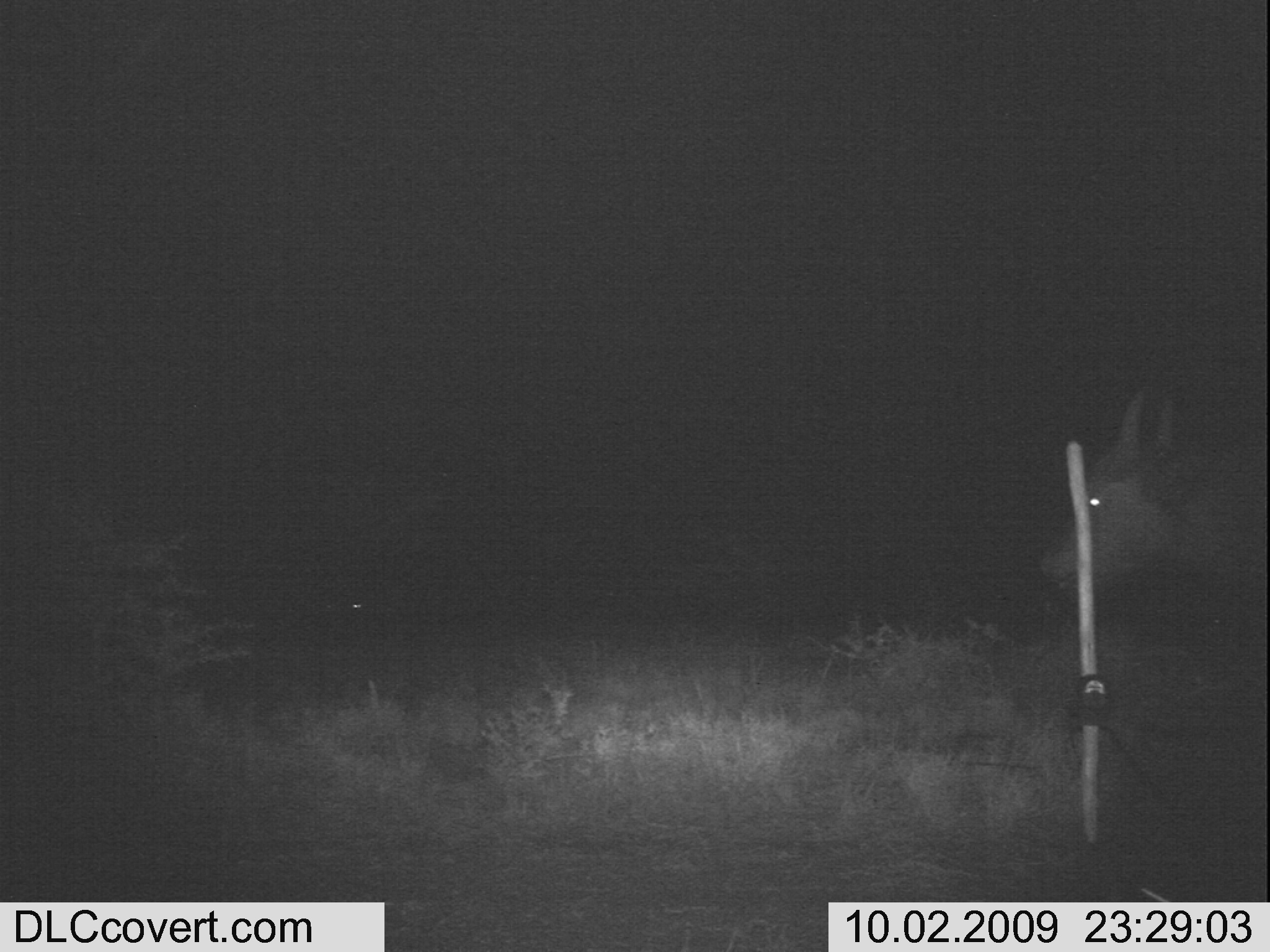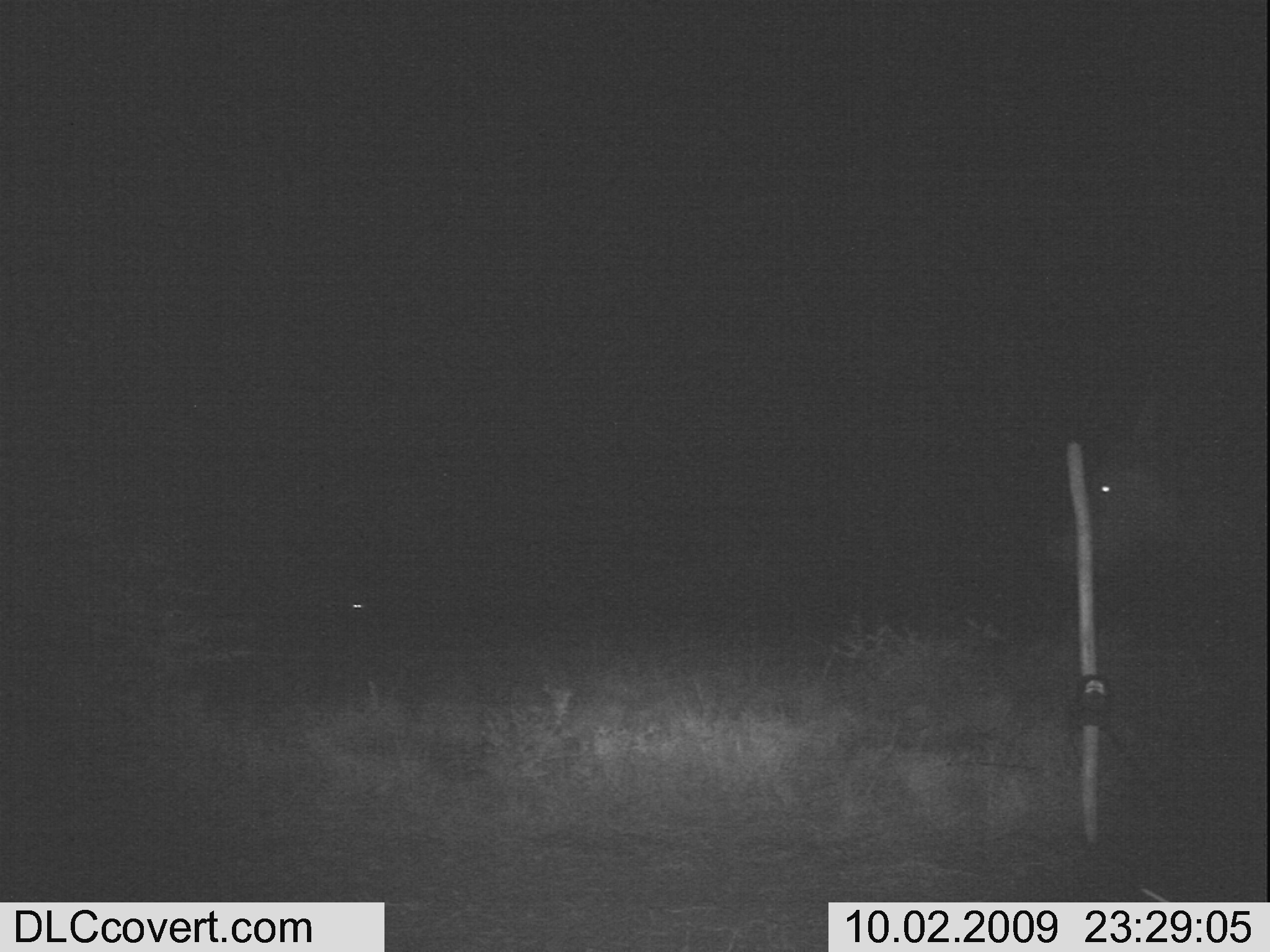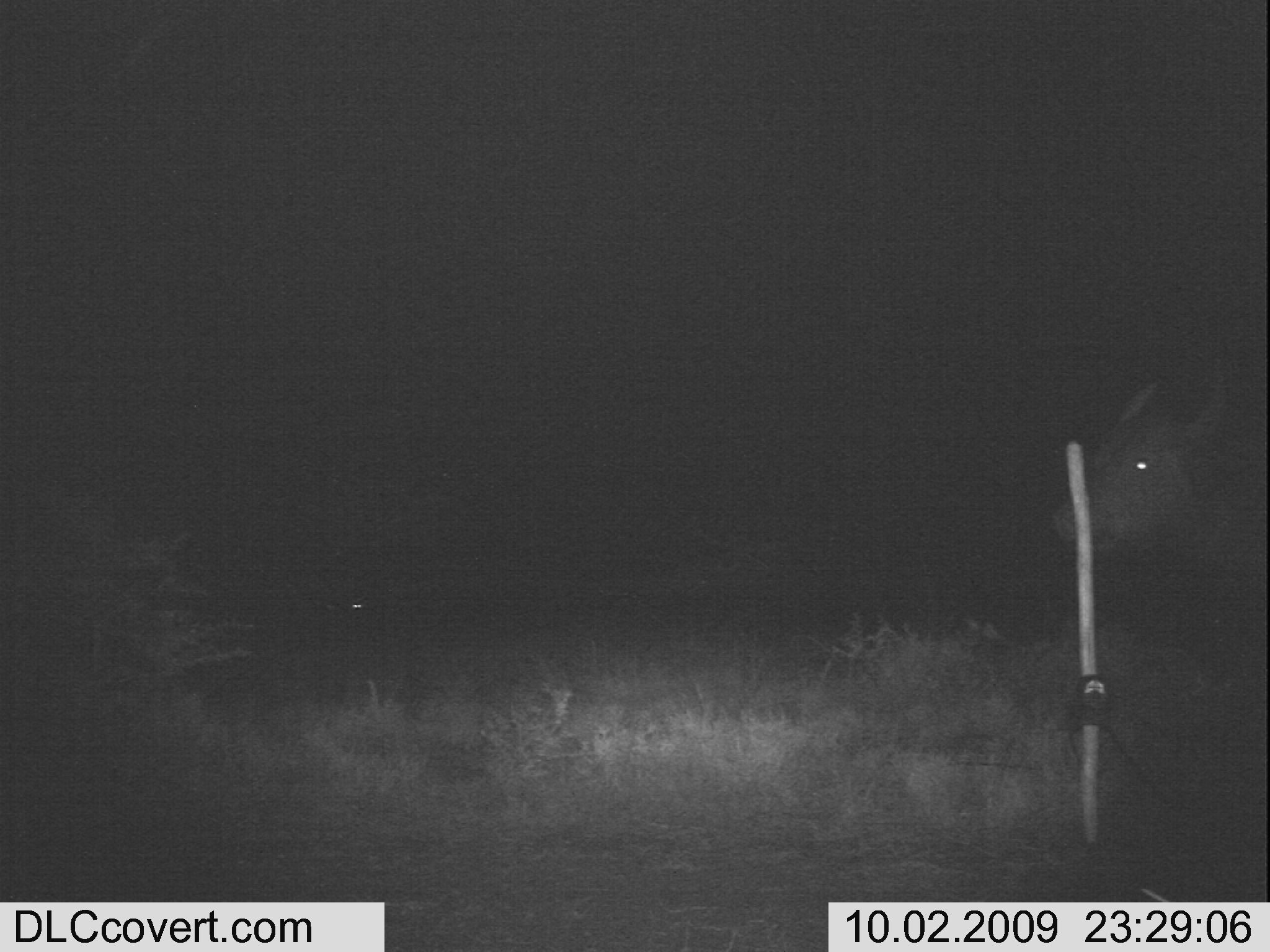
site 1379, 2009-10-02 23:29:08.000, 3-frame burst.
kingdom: Animalia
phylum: Chordata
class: Mammalia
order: Artiodactyla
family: Bovidae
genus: Syncerus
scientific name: Syncerus caffer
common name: african buffalo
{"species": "Syncerus caffer (african buffalo)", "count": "1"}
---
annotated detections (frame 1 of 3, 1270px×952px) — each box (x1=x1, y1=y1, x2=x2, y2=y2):
syncerus caffer: (x1=1036, y1=371, x2=1270, y2=596)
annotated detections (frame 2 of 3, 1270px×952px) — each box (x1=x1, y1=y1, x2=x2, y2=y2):
syncerus caffer: (x1=1036, y1=395, x2=1270, y2=579)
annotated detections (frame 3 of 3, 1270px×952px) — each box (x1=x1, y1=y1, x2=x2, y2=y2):
syncerus caffer: (x1=1045, y1=371, x2=1270, y2=593)